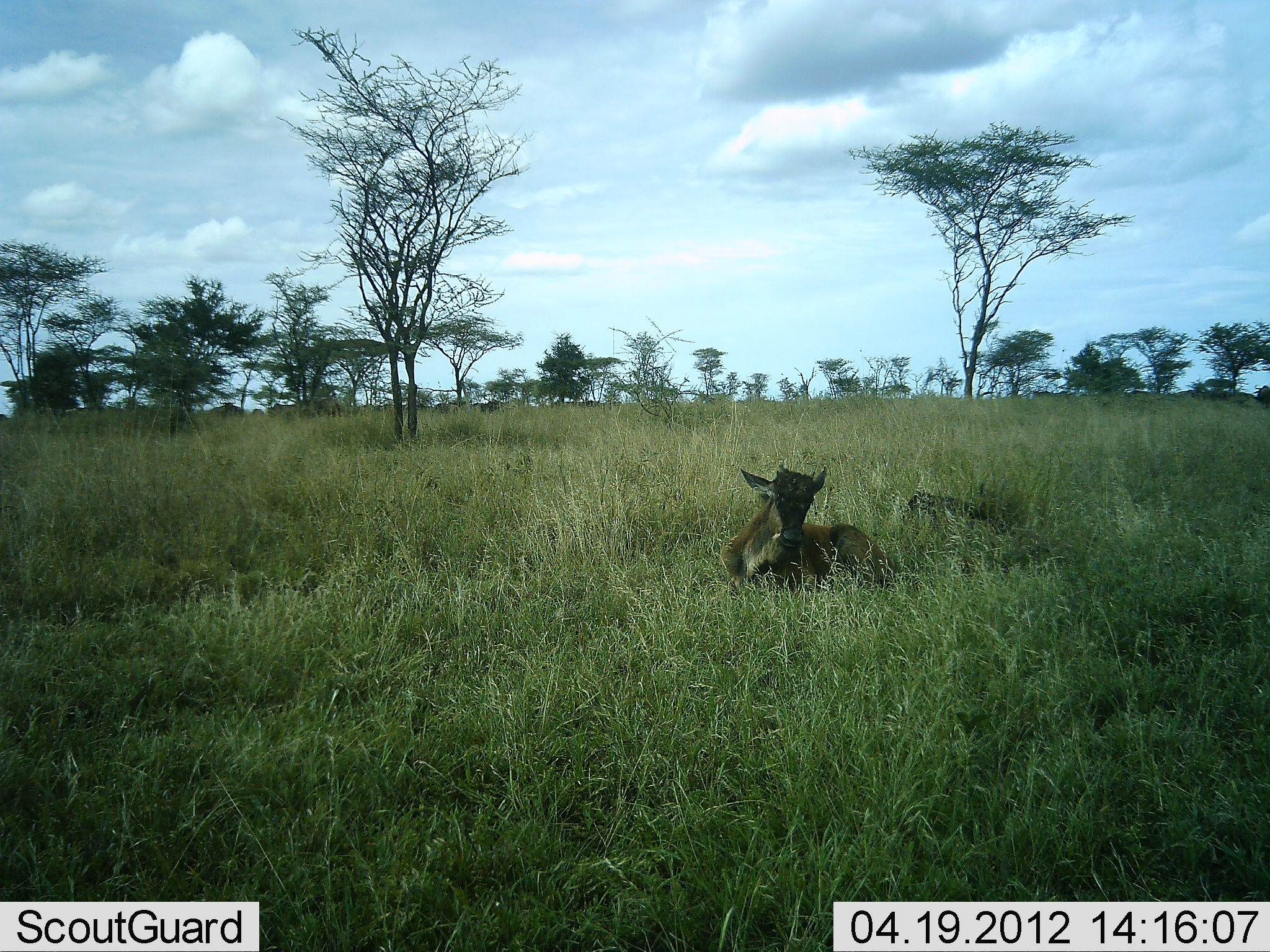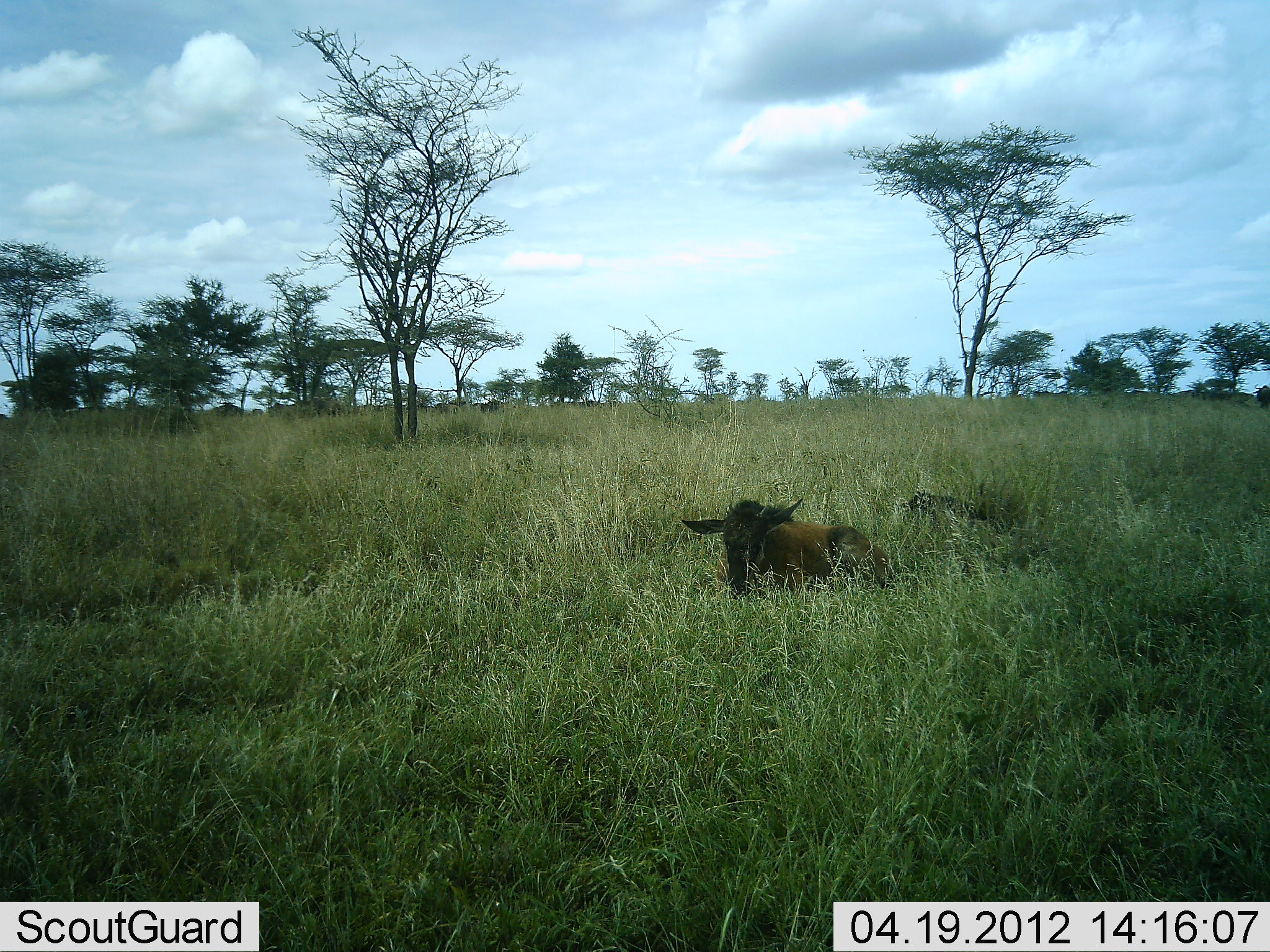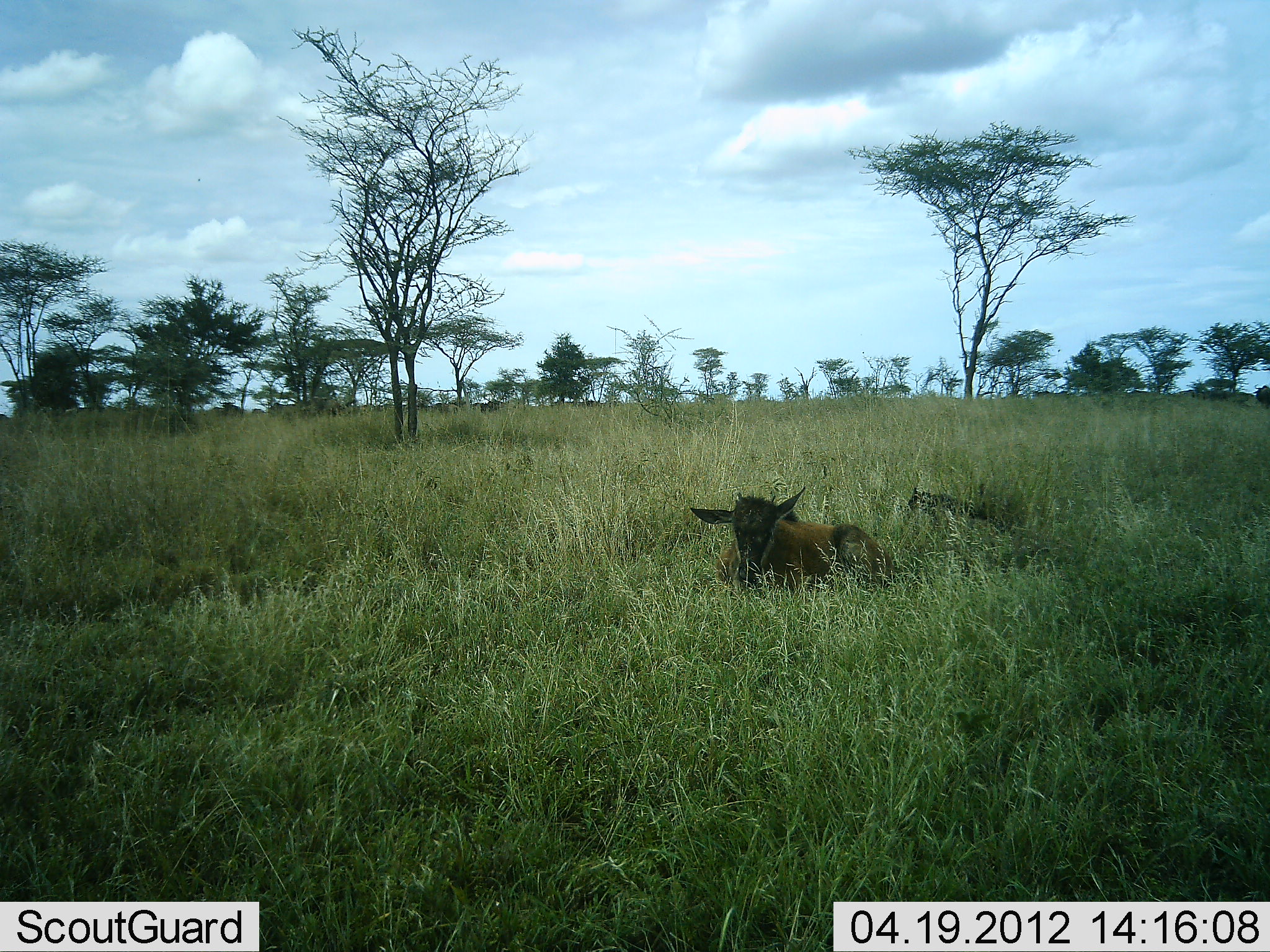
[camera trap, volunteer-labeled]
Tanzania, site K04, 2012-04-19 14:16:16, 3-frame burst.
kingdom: Animalia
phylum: Chordata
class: Mammalia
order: Artiodactyla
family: Bovidae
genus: Connochaetes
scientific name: Connochaetes taurinus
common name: blue wildebeest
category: wildebeest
Wildebeest (blue wildebeest) (Connochaetes taurinus), count 1. Behavior (volunteer vote fractions): standing 0%, resting 100%, moving 0%, interacting 0%. Young present (vote fraction): 67%. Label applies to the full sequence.